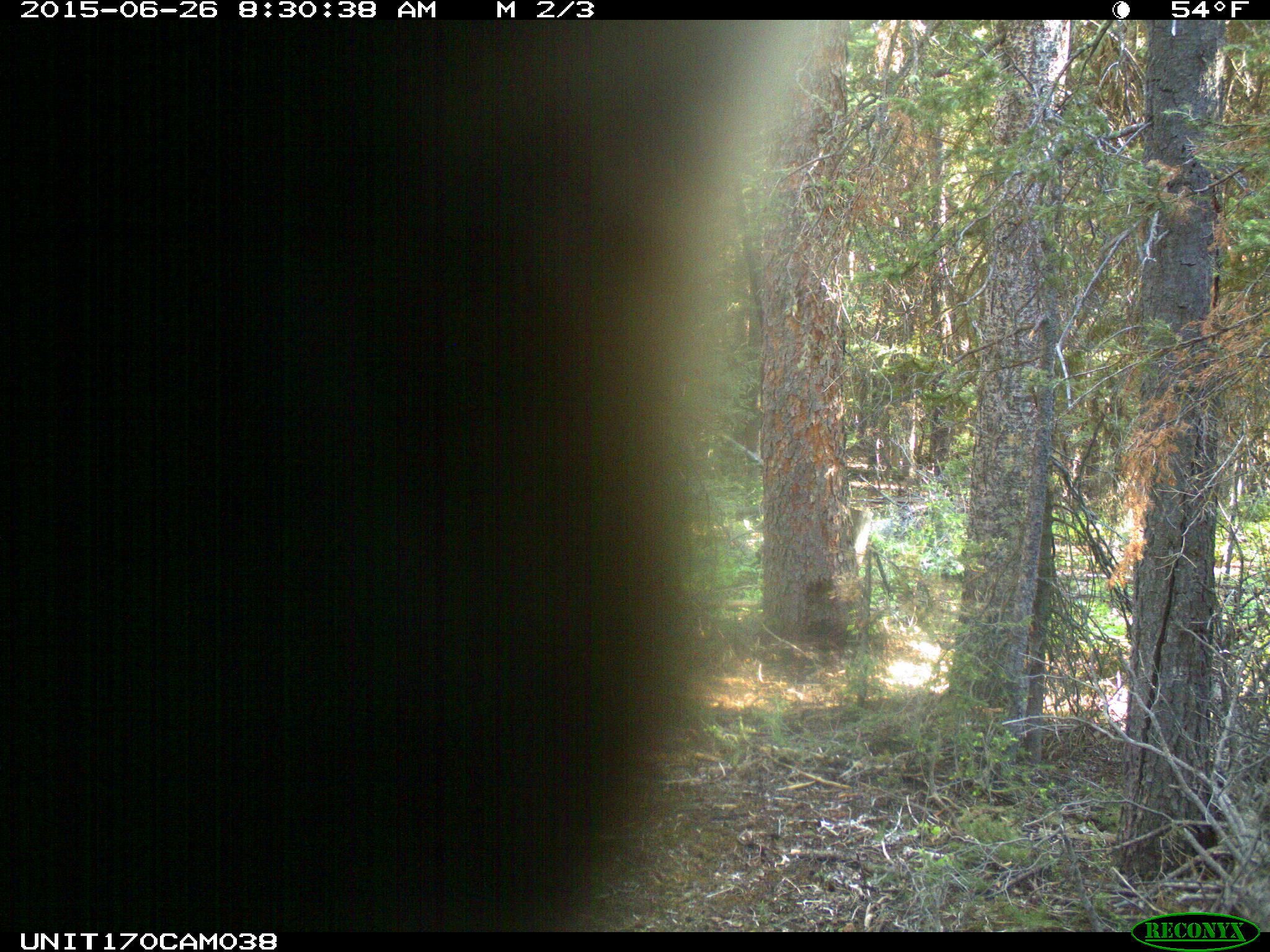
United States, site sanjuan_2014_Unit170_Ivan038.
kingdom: Animalia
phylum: Chordata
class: Mammalia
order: Artiodactyla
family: Cervidae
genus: Cervus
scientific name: Cervus elaphus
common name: red deer